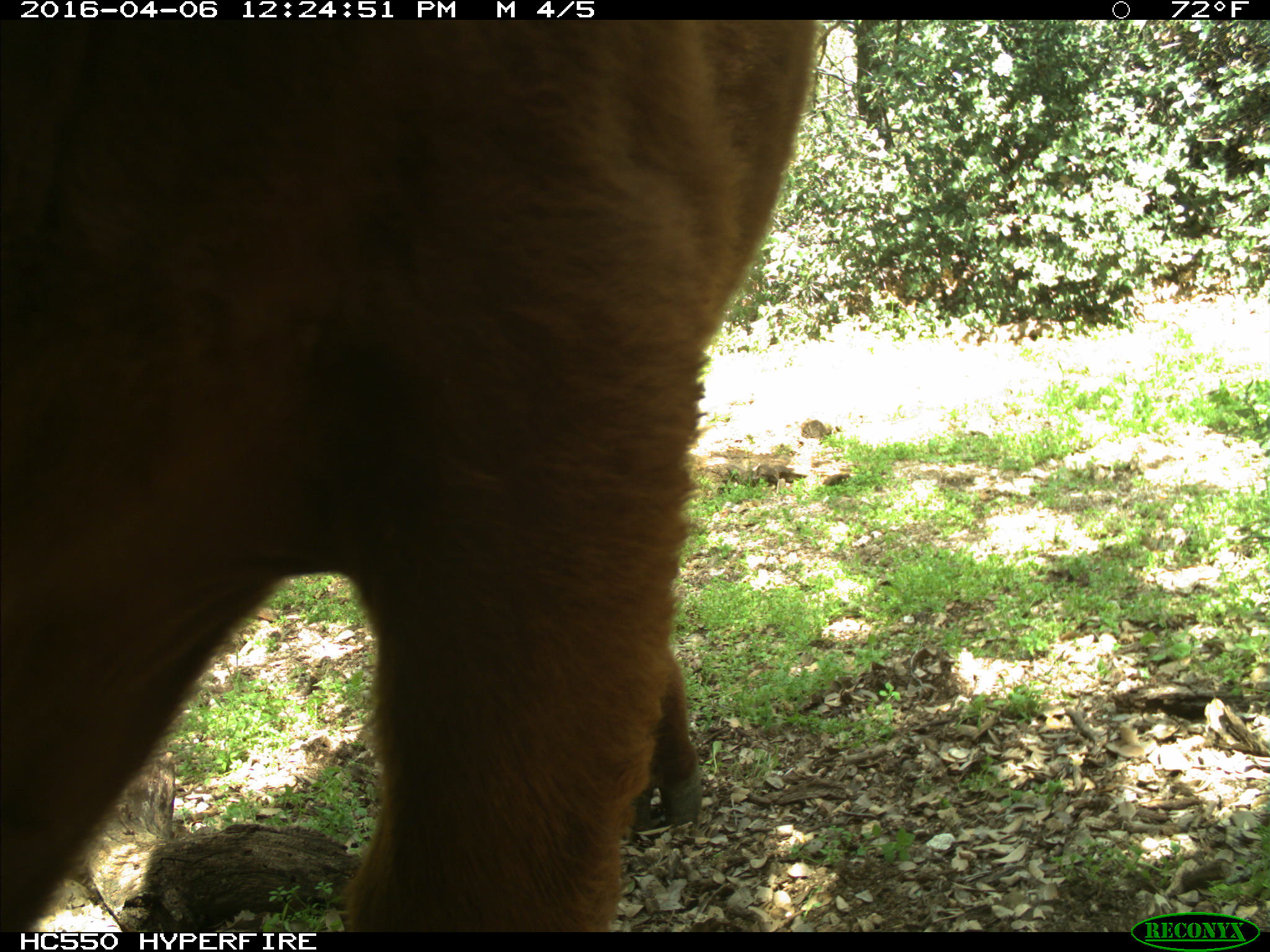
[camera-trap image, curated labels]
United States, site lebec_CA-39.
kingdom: Animalia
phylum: Chordata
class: Mammalia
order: Artiodactyla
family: Bovidae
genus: Bos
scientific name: Bos taurus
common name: domestic cow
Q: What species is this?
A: Bos taurus (domestic cow).